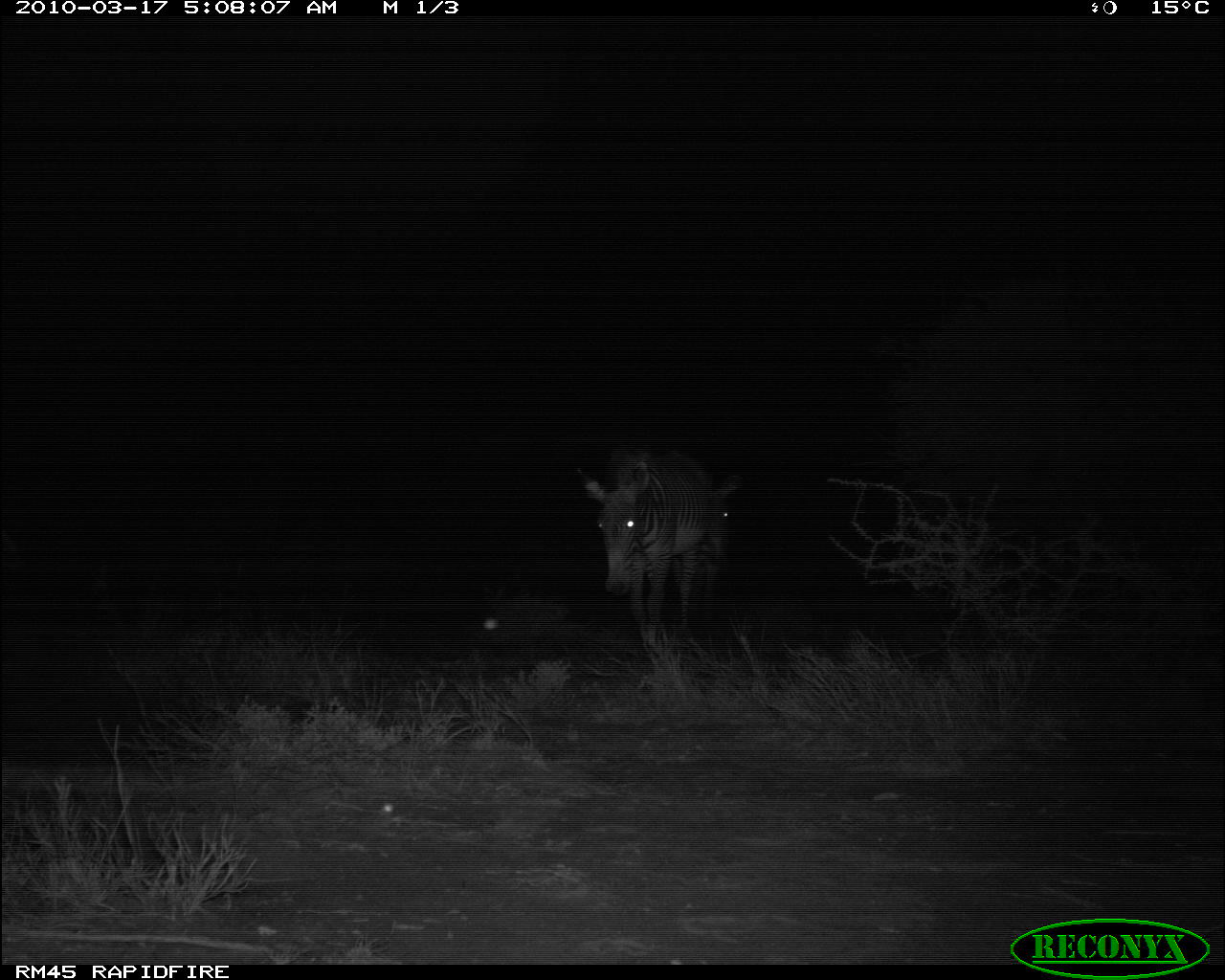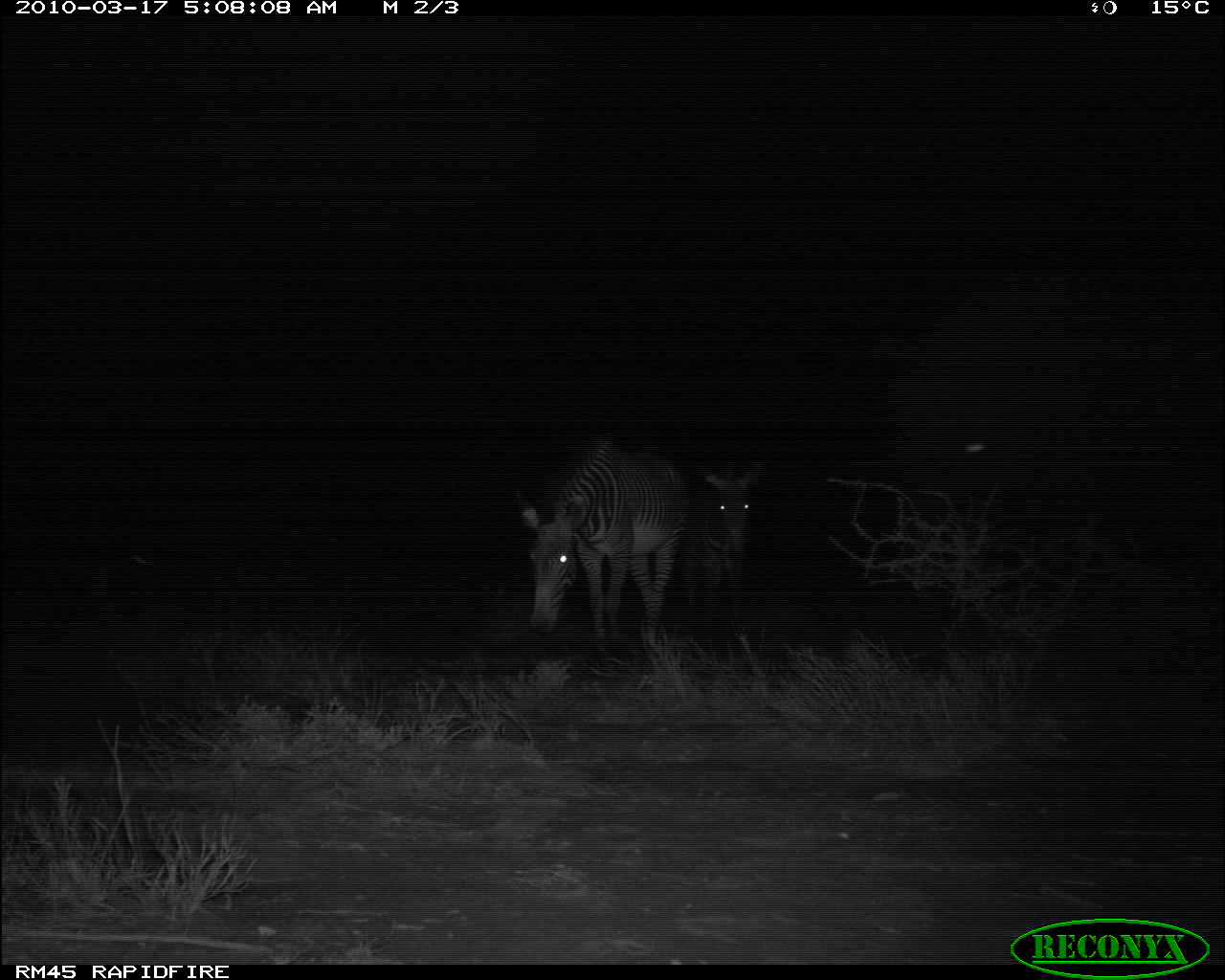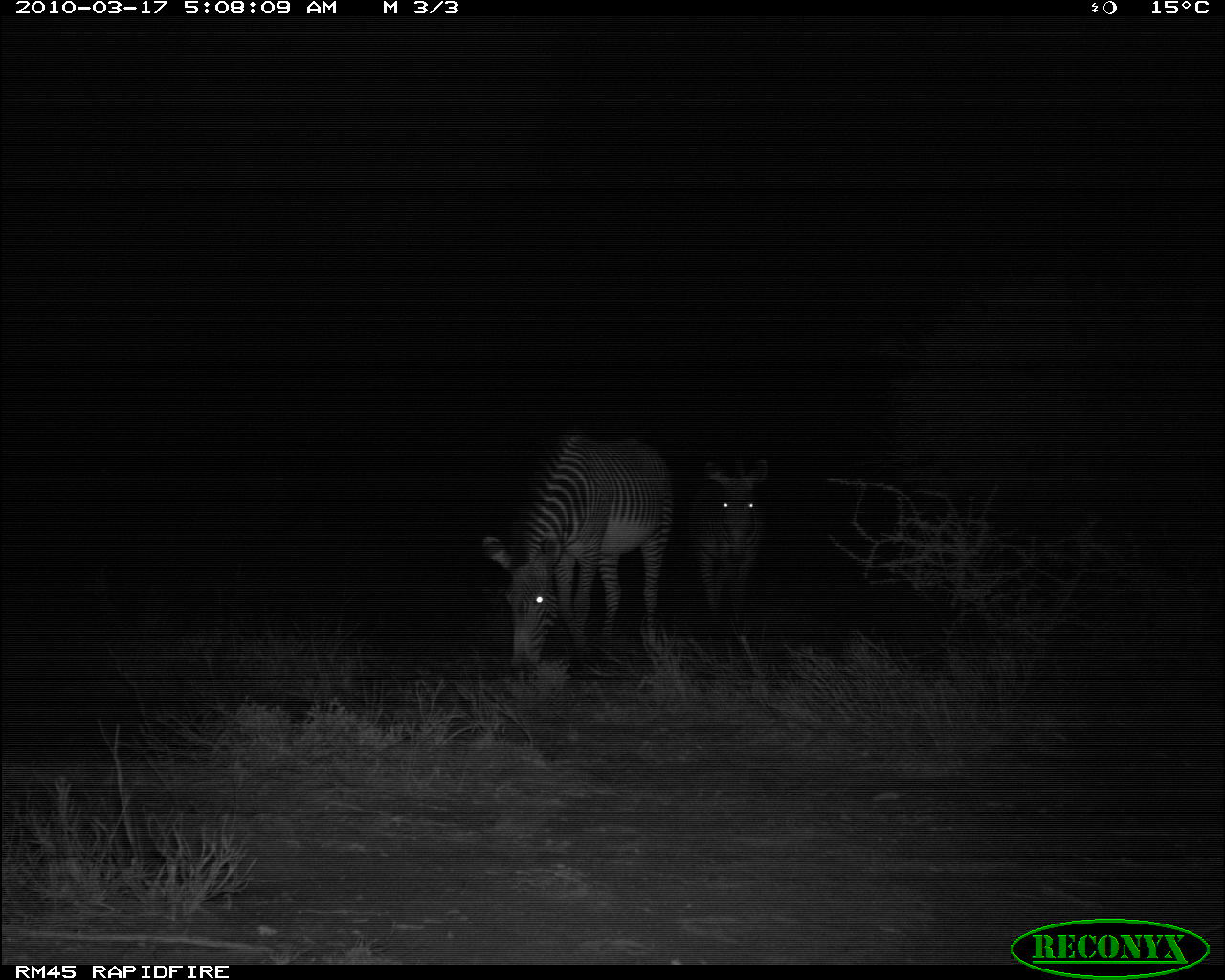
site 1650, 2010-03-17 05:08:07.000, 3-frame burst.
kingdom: Animalia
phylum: Chordata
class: Mammalia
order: Perissodactyla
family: Equidae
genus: Equus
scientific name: Equus grevyi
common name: grévy's zebra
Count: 2.